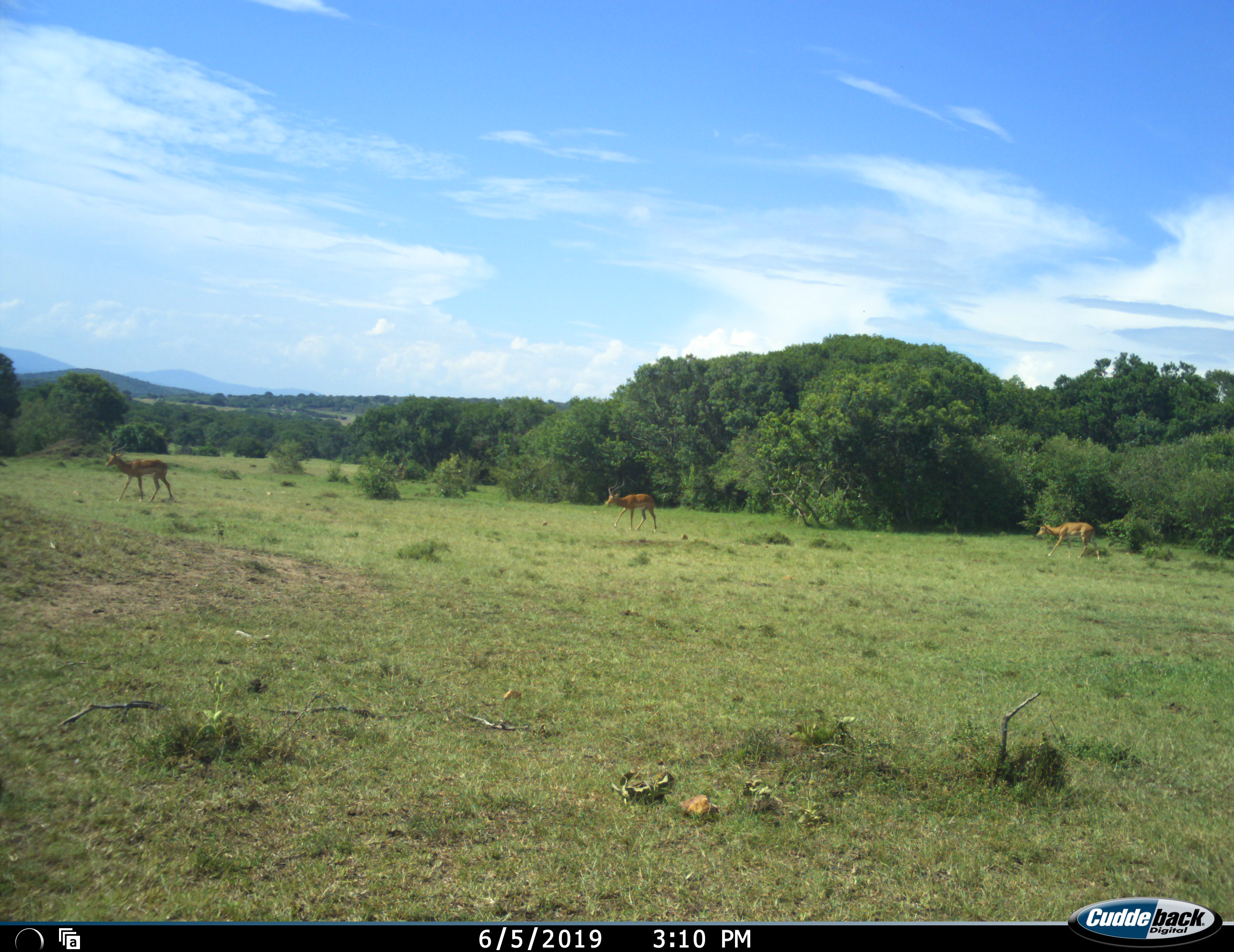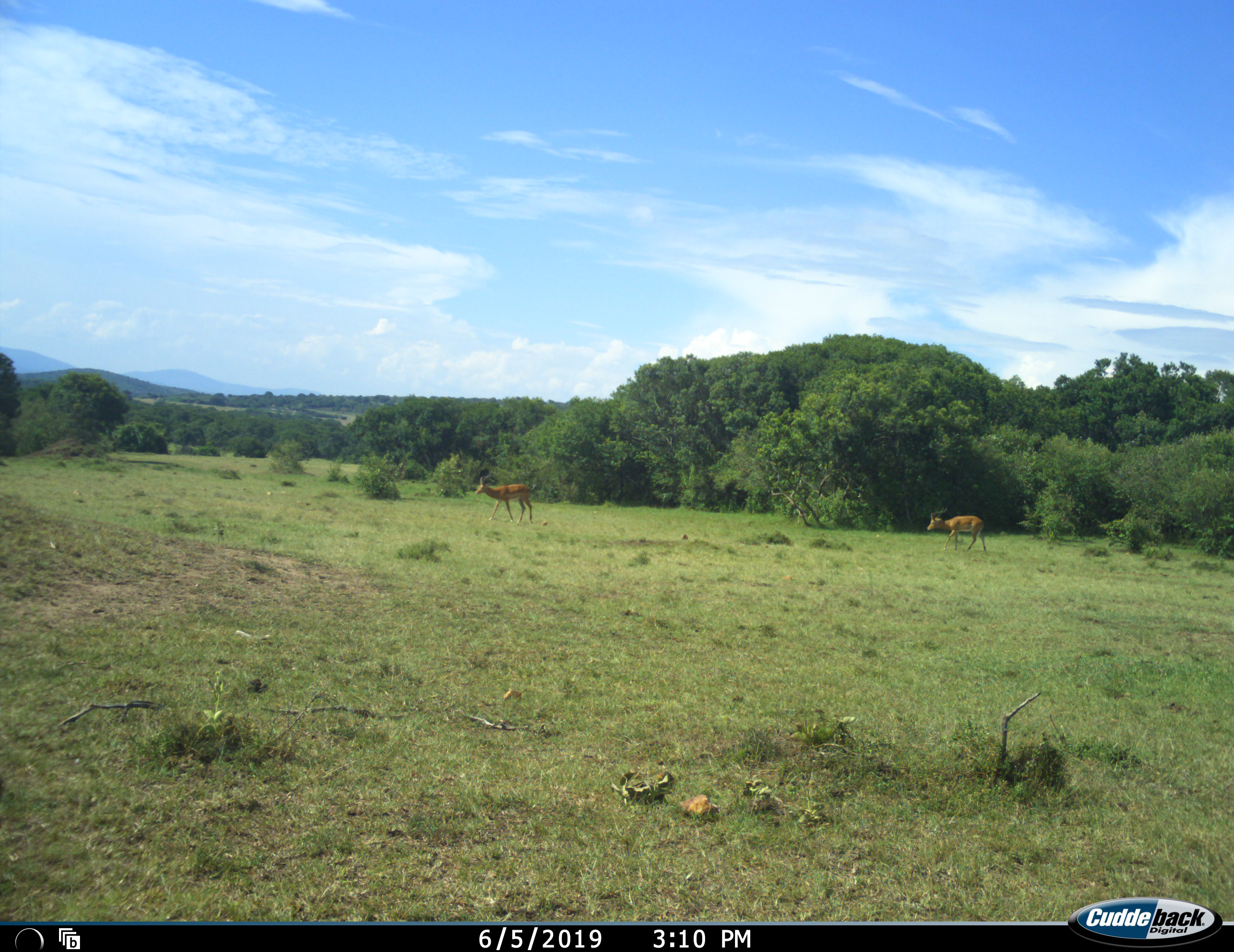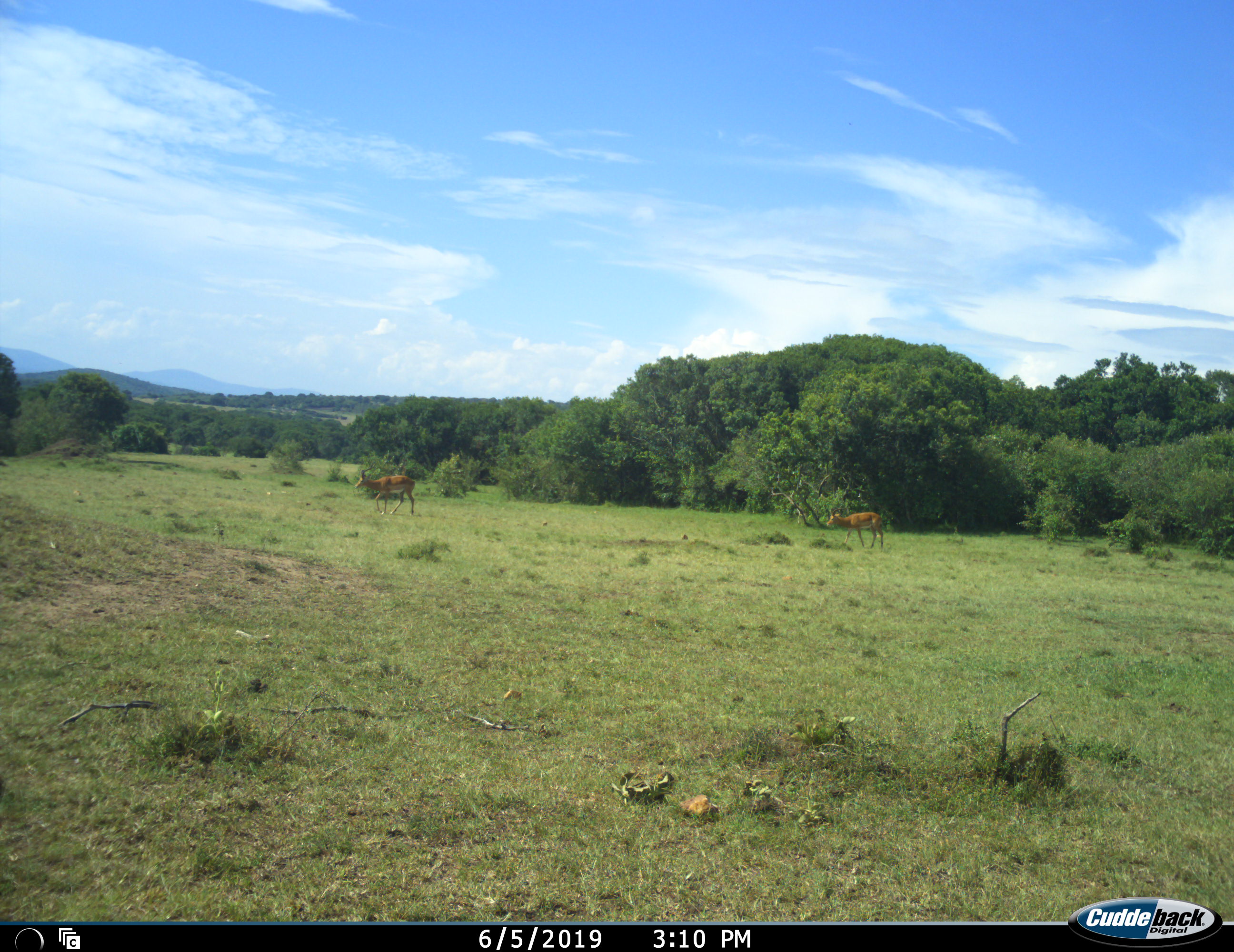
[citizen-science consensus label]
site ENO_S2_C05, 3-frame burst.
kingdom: Animalia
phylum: Chordata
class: Mammalia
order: Artiodactyla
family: Bovidae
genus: Aepyceros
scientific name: Aepyceros melampus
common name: impala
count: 3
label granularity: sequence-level